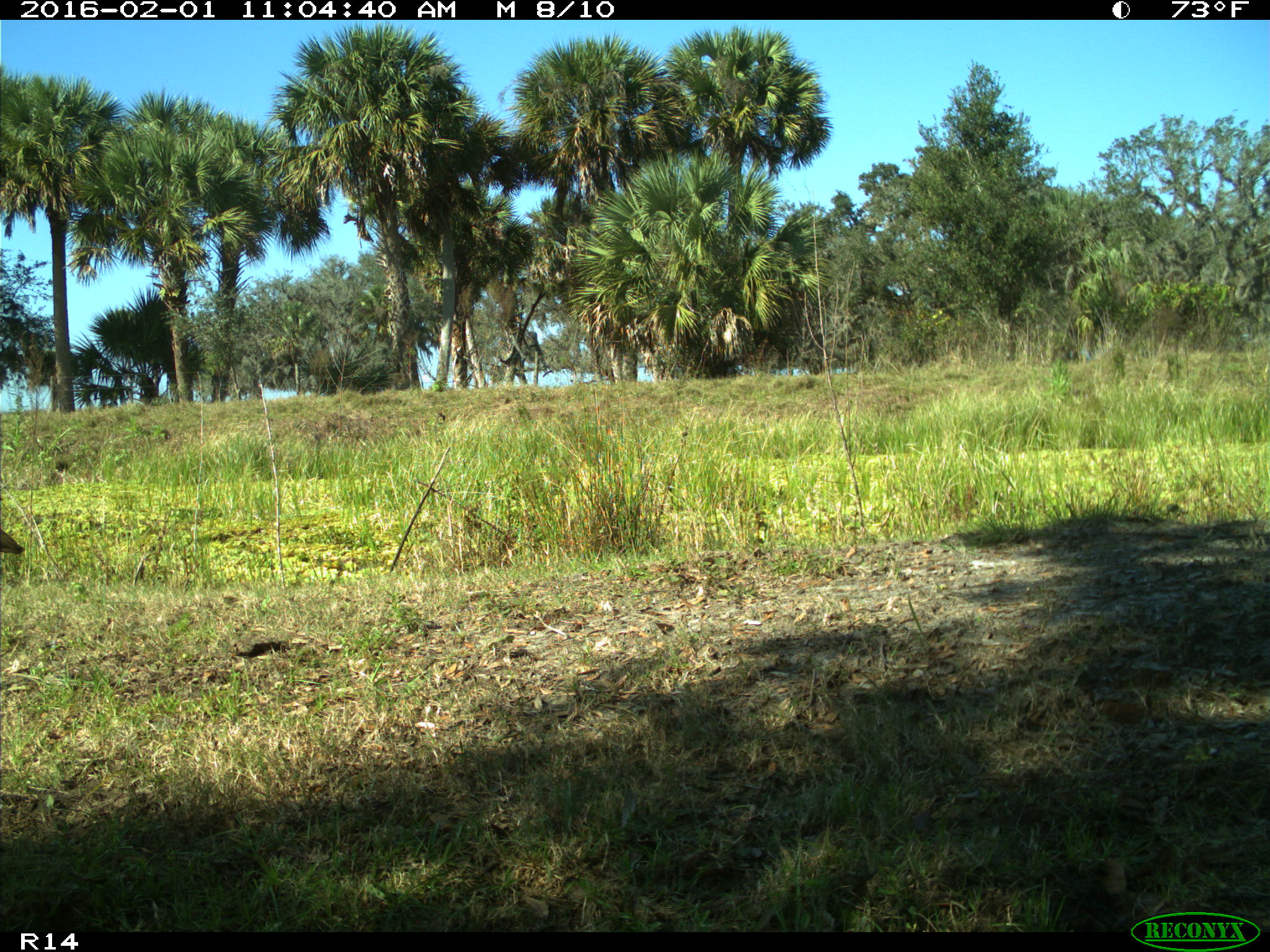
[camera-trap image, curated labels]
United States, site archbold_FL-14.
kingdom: Animalia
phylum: Chordata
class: Aves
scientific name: Aves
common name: birds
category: unidentified bird